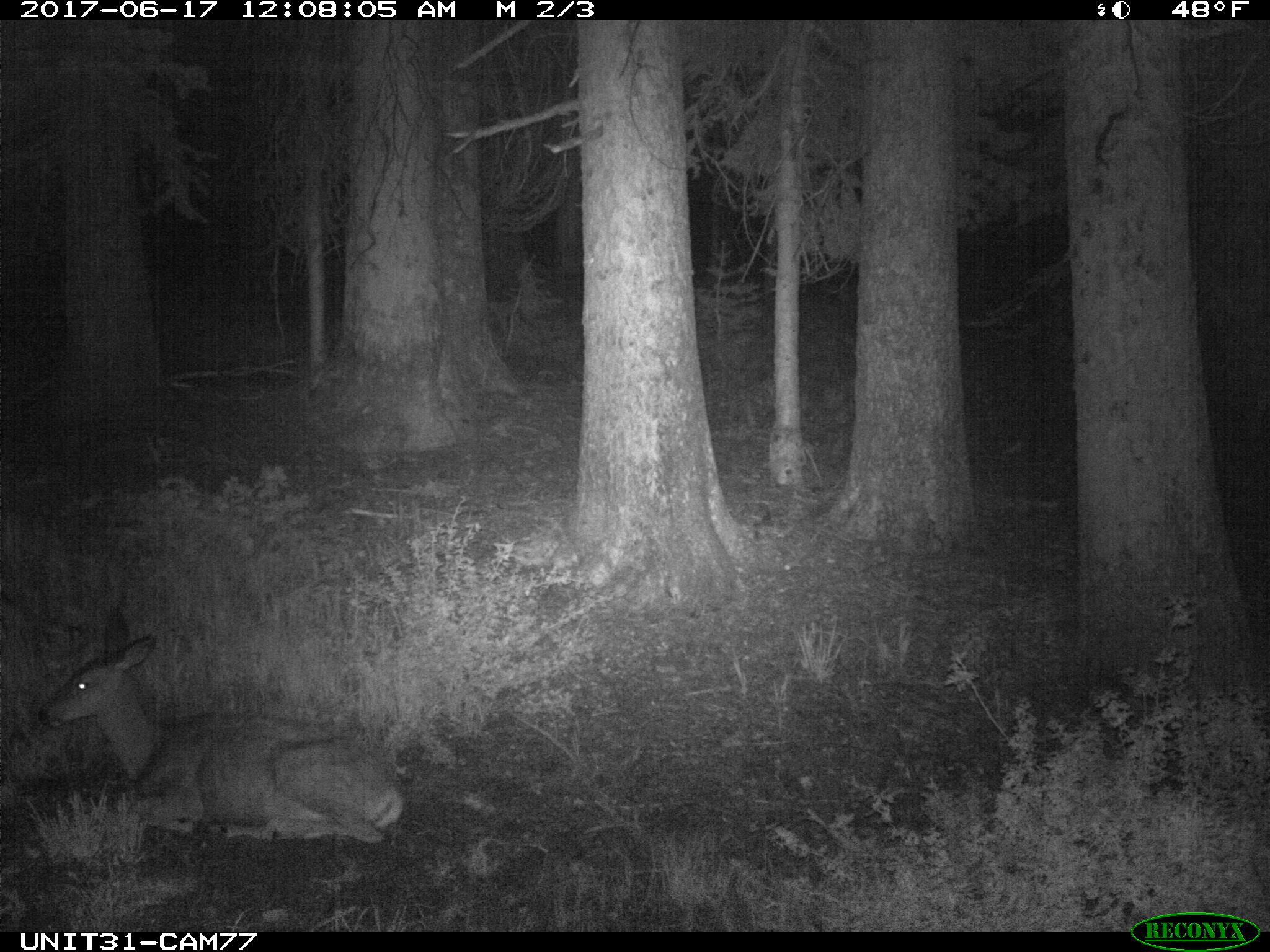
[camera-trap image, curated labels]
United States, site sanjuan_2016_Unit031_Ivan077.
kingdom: Animalia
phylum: Chordata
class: Mammalia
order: Artiodactyla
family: Cervidae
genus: Odocoileus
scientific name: Odocoileus hemionus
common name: mule deer